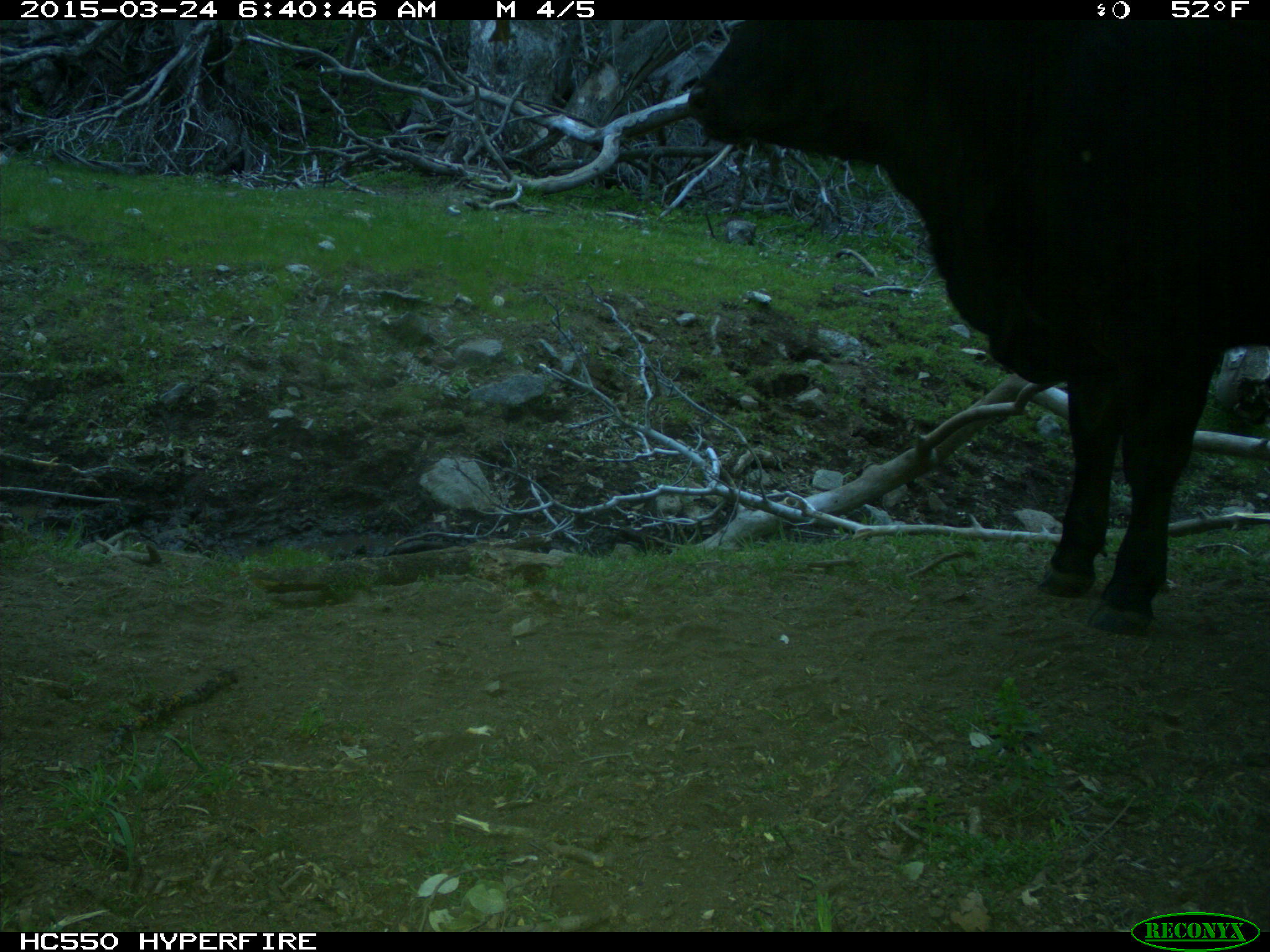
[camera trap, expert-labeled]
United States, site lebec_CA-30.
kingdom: Animalia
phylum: Chordata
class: Mammalia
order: Artiodactyla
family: Bovidae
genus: Bos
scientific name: Bos taurus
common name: domestic cow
Bos taurus (domestic cow).